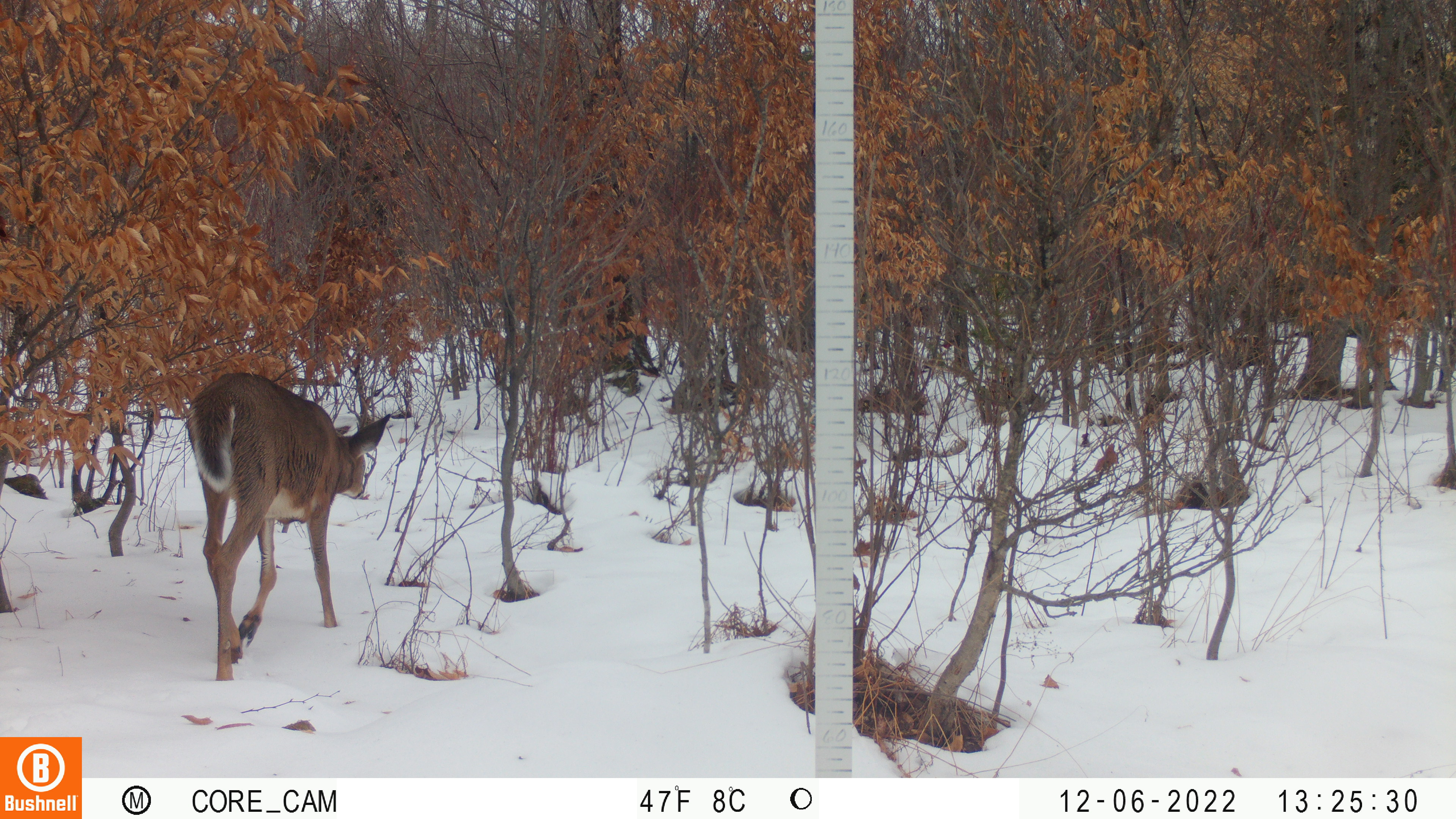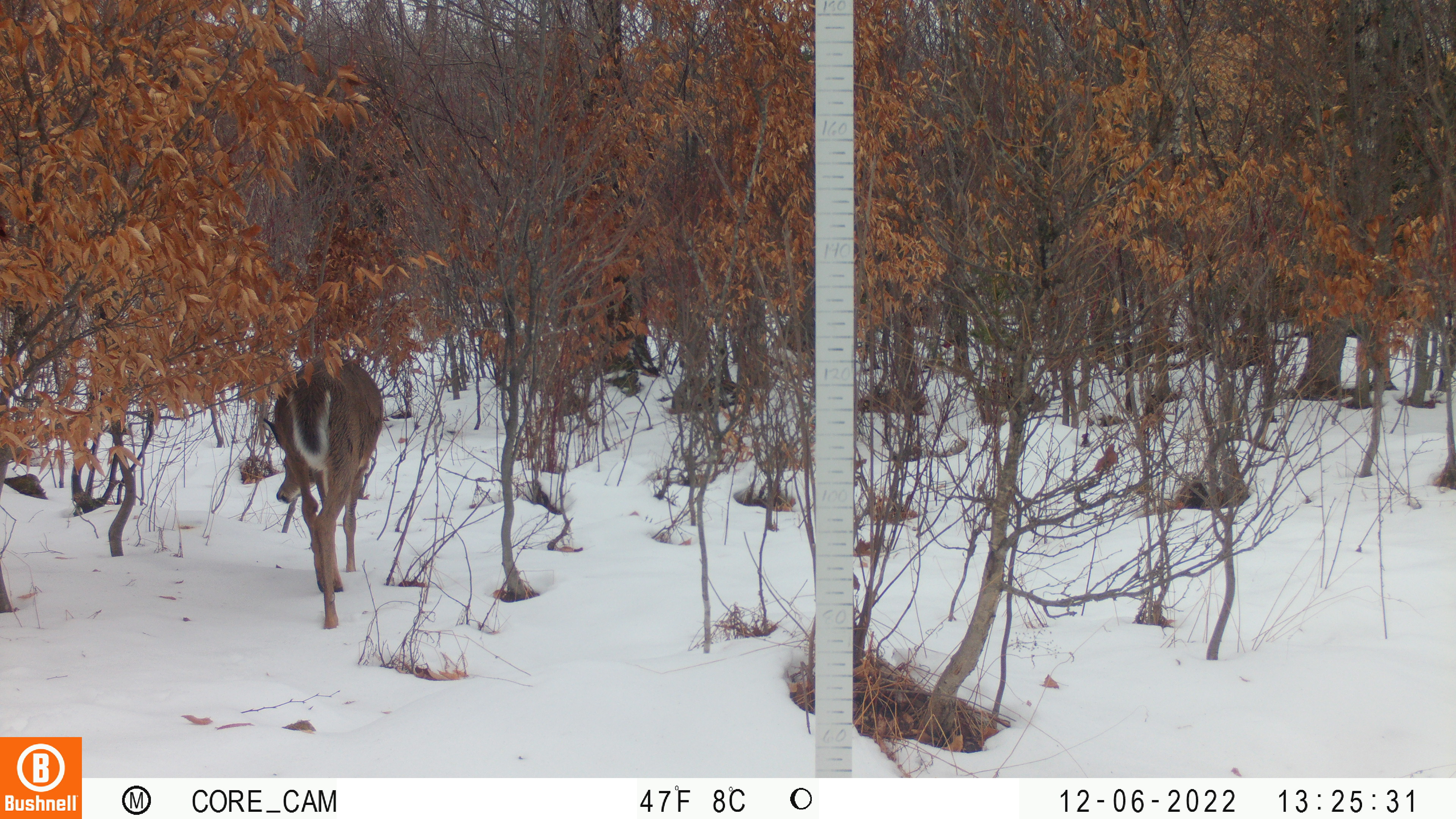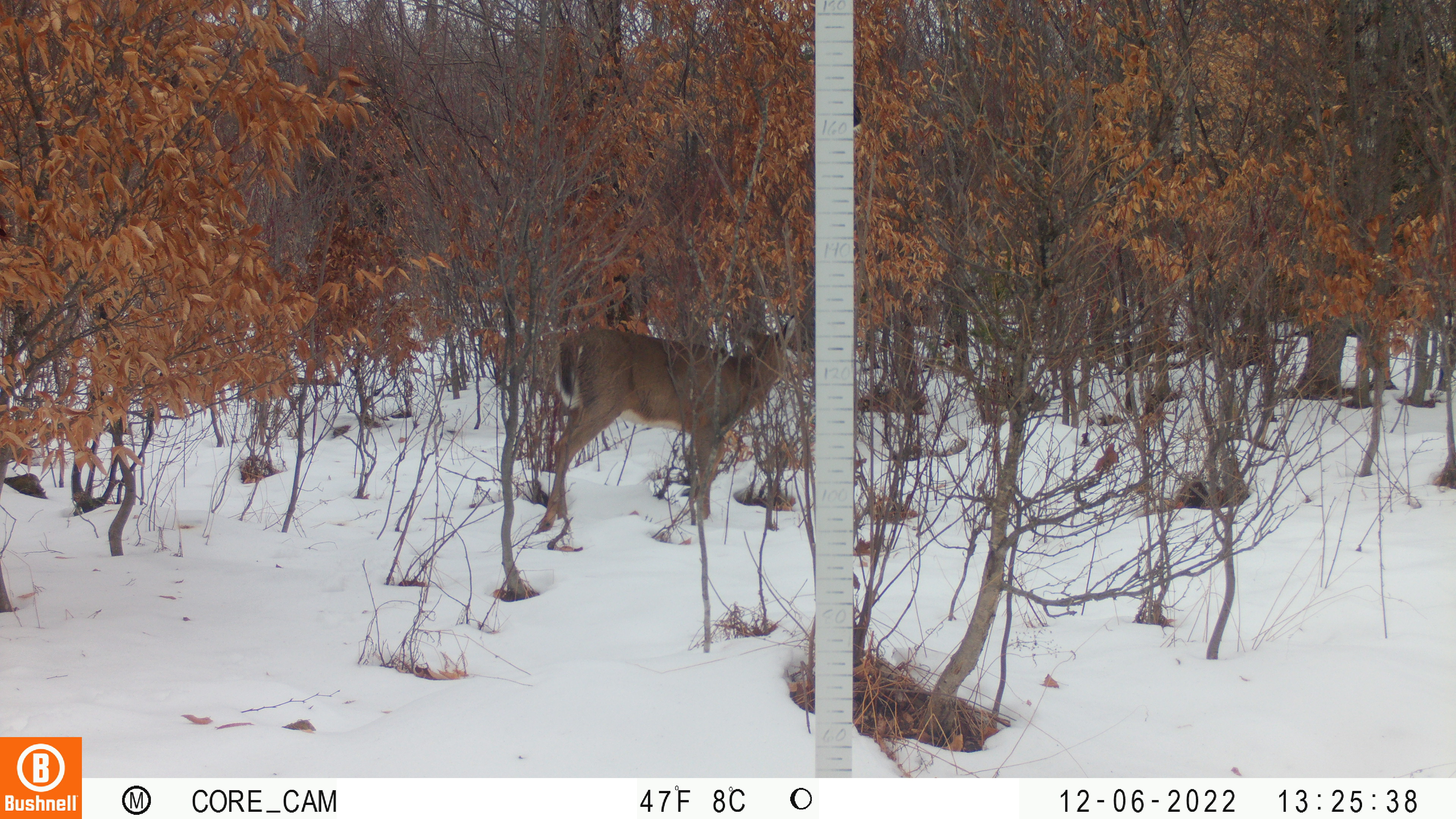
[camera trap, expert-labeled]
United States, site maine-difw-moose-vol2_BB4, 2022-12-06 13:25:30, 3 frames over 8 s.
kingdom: Animalia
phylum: Chordata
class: Mammalia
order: Artiodactyla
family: Cervidae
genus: Odocoileus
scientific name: Odocoileus virginianus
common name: white-tailed deer